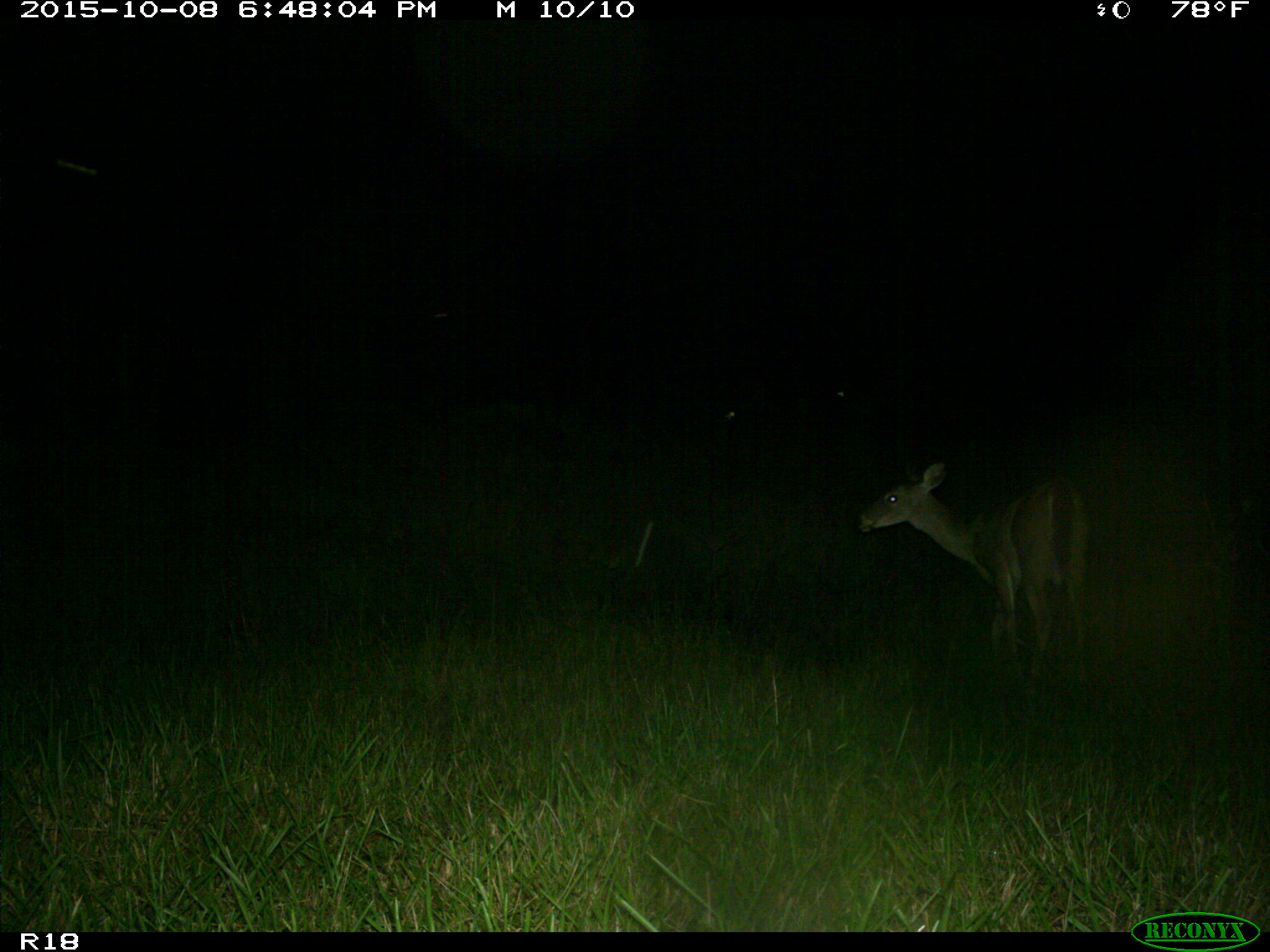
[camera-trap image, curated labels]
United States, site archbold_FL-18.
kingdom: Animalia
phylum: Chordata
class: Mammalia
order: Artiodactyla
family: Cervidae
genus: Odocoileus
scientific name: Odocoileus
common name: deer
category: unidentified deer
Unidentified deer (deer) (Odocoileus).